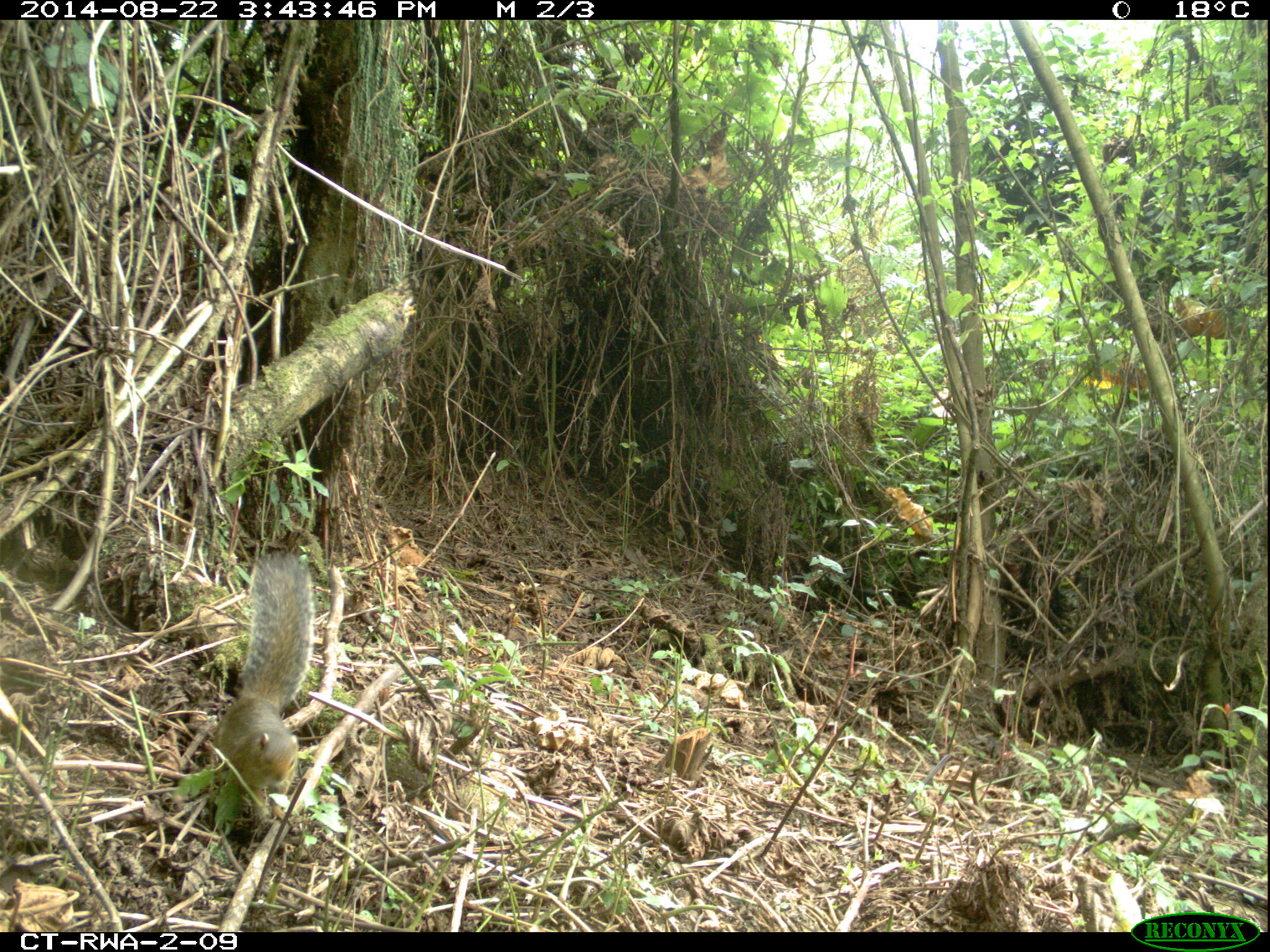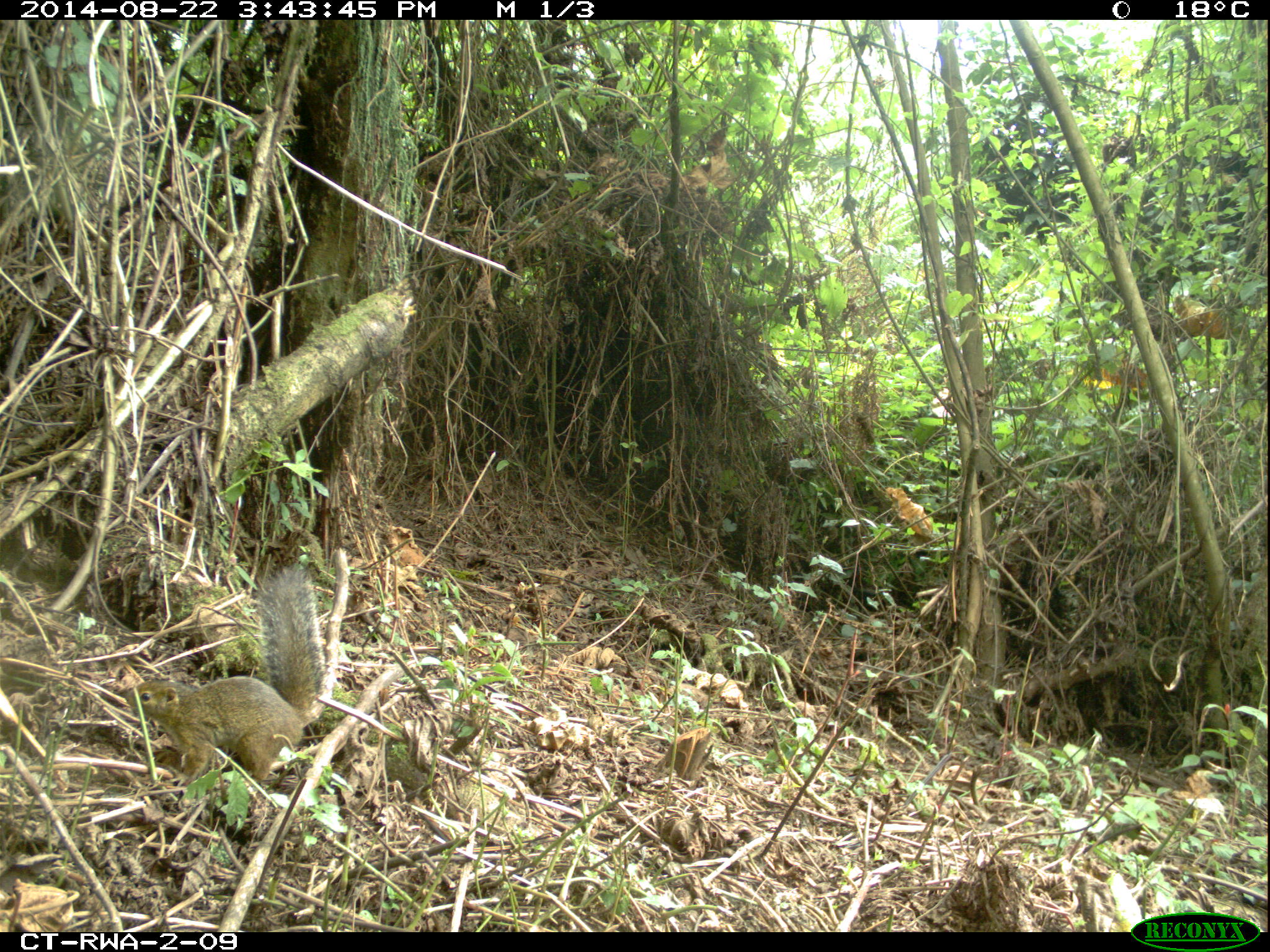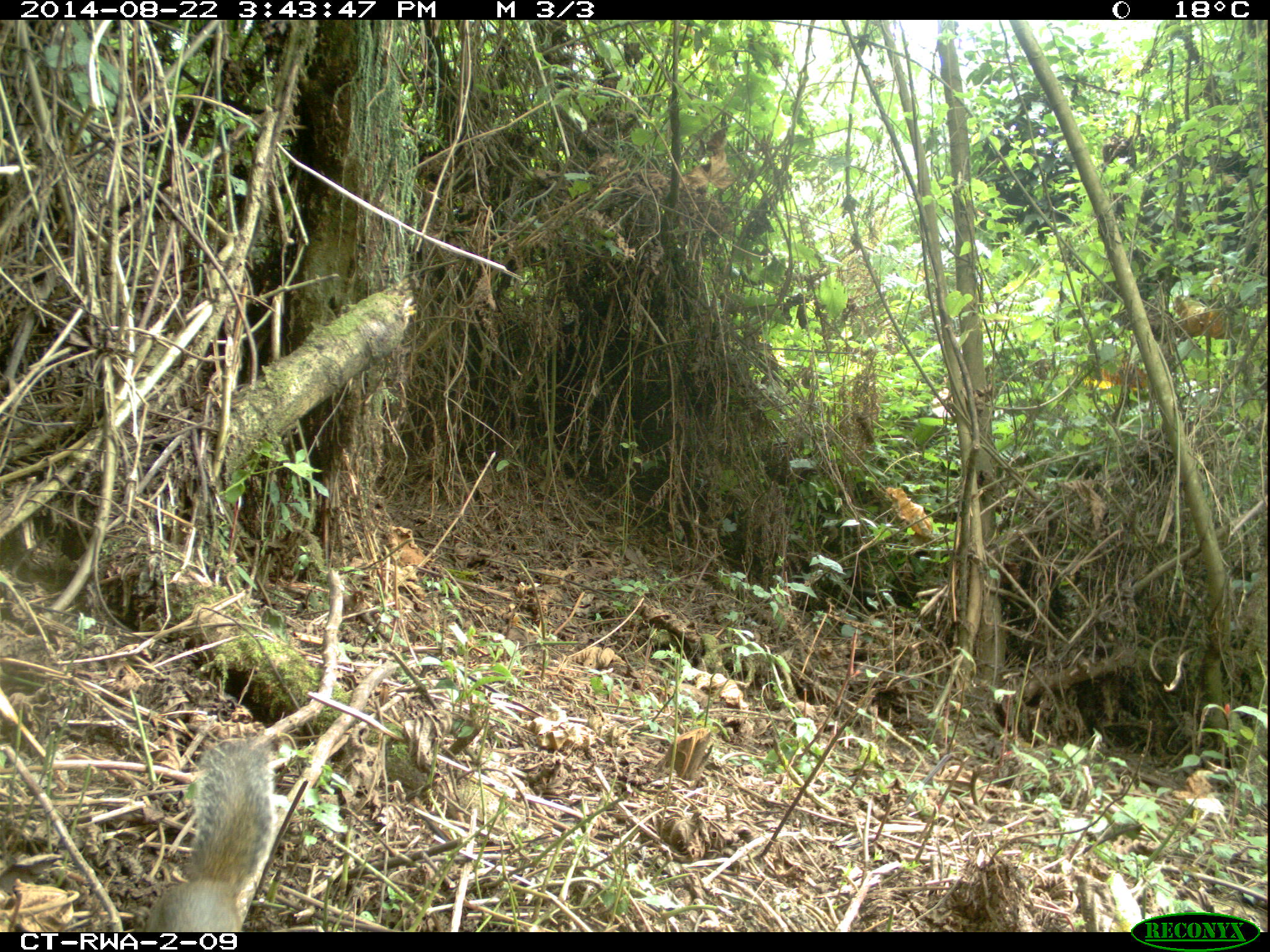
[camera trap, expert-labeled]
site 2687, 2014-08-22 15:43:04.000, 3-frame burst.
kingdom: Animalia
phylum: Chordata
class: Mammalia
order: Rodentia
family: Sciuridae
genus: Funisciurus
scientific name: Funisciurus carruthersi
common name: carruther's mountain squirrel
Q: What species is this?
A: Funisciurus carruthersi (carruther's mountain squirrel).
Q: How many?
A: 1.